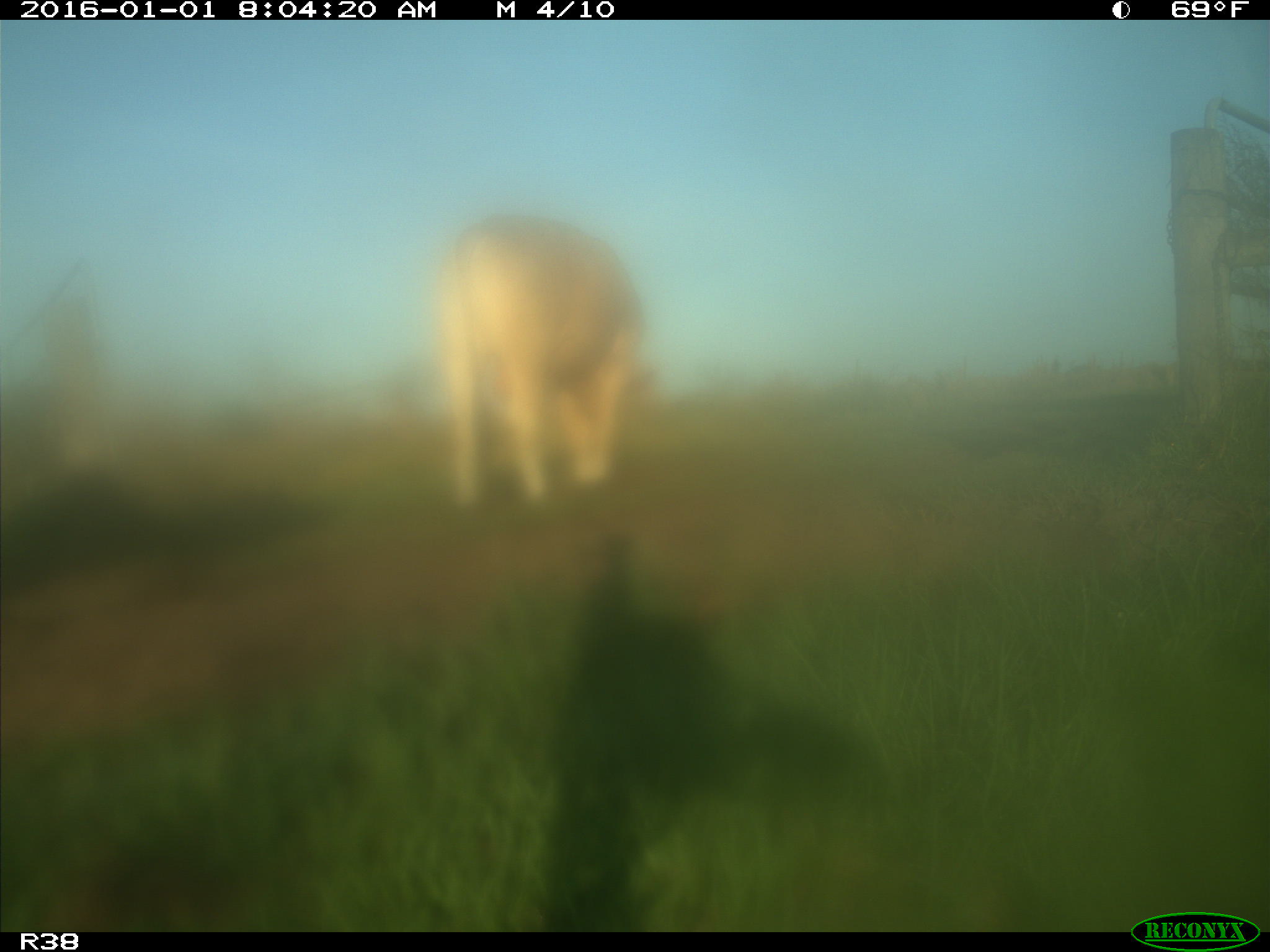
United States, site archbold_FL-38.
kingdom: Animalia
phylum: Chordata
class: Mammalia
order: Artiodactyla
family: Bovidae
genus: Bos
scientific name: Bos taurus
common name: domestic cow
Bos taurus (domestic cow).